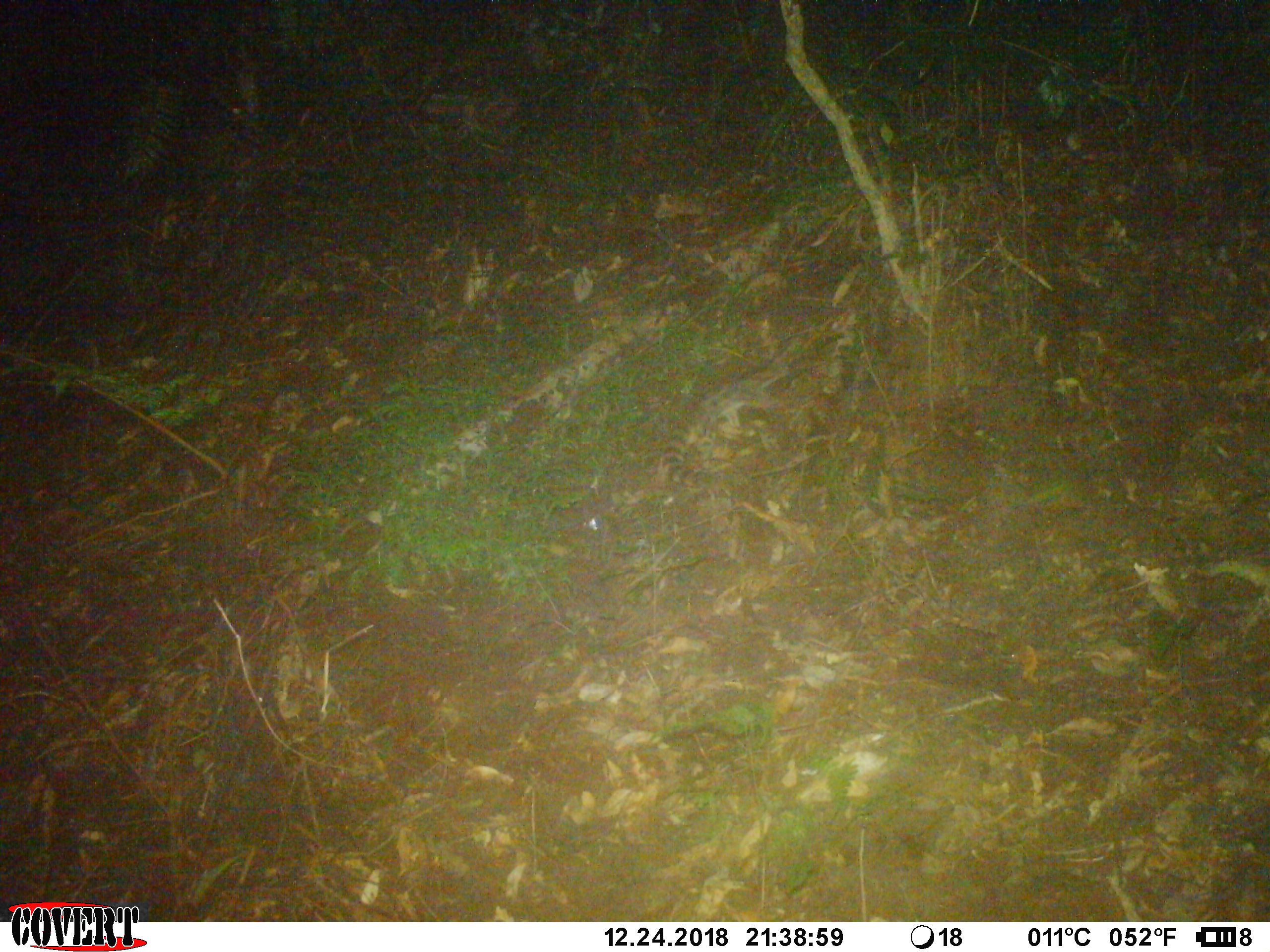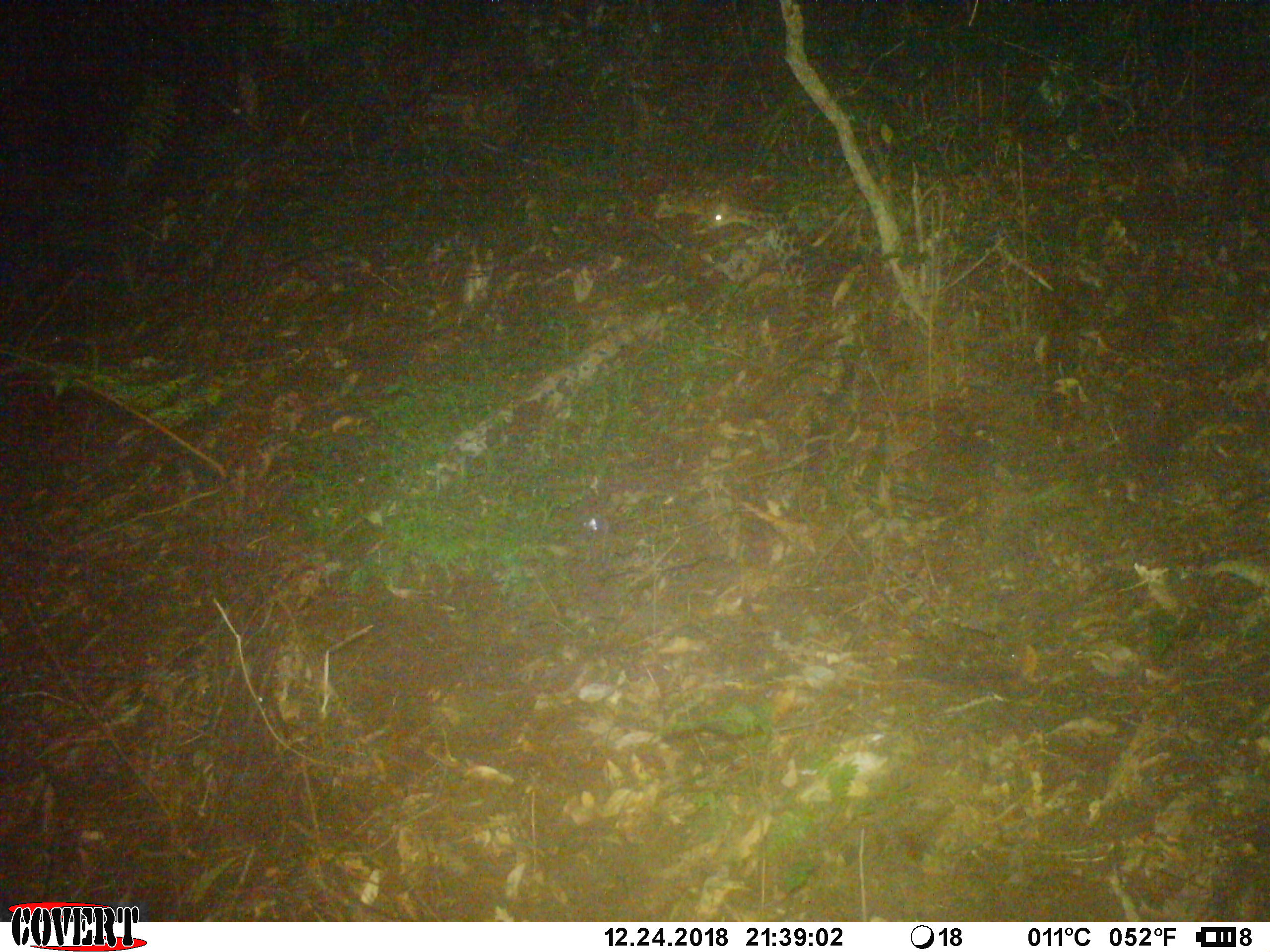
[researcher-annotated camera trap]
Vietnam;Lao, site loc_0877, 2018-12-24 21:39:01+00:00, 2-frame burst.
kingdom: Animalia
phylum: Chordata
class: Mammalia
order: Carnivora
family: Prionodontidae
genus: Prionodon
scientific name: Prionodon pardicolor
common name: spotted linsang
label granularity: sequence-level